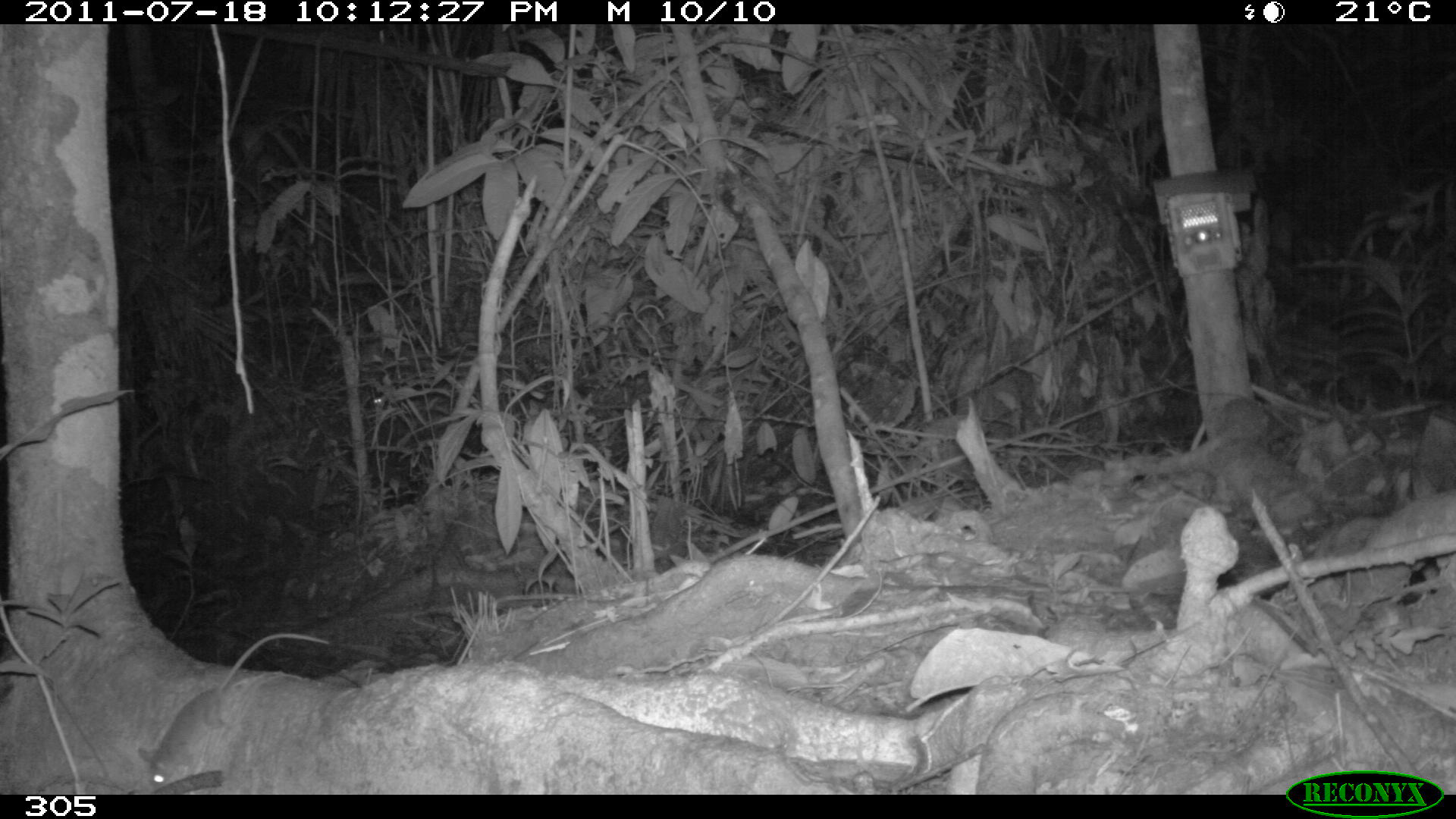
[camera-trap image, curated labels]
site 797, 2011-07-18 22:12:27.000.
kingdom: Animalia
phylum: Chordata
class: Mammalia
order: Rodentia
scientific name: Rodentia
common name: rodents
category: unknown rodent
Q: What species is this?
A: Unknown rodent (rodents) (Rodentia).